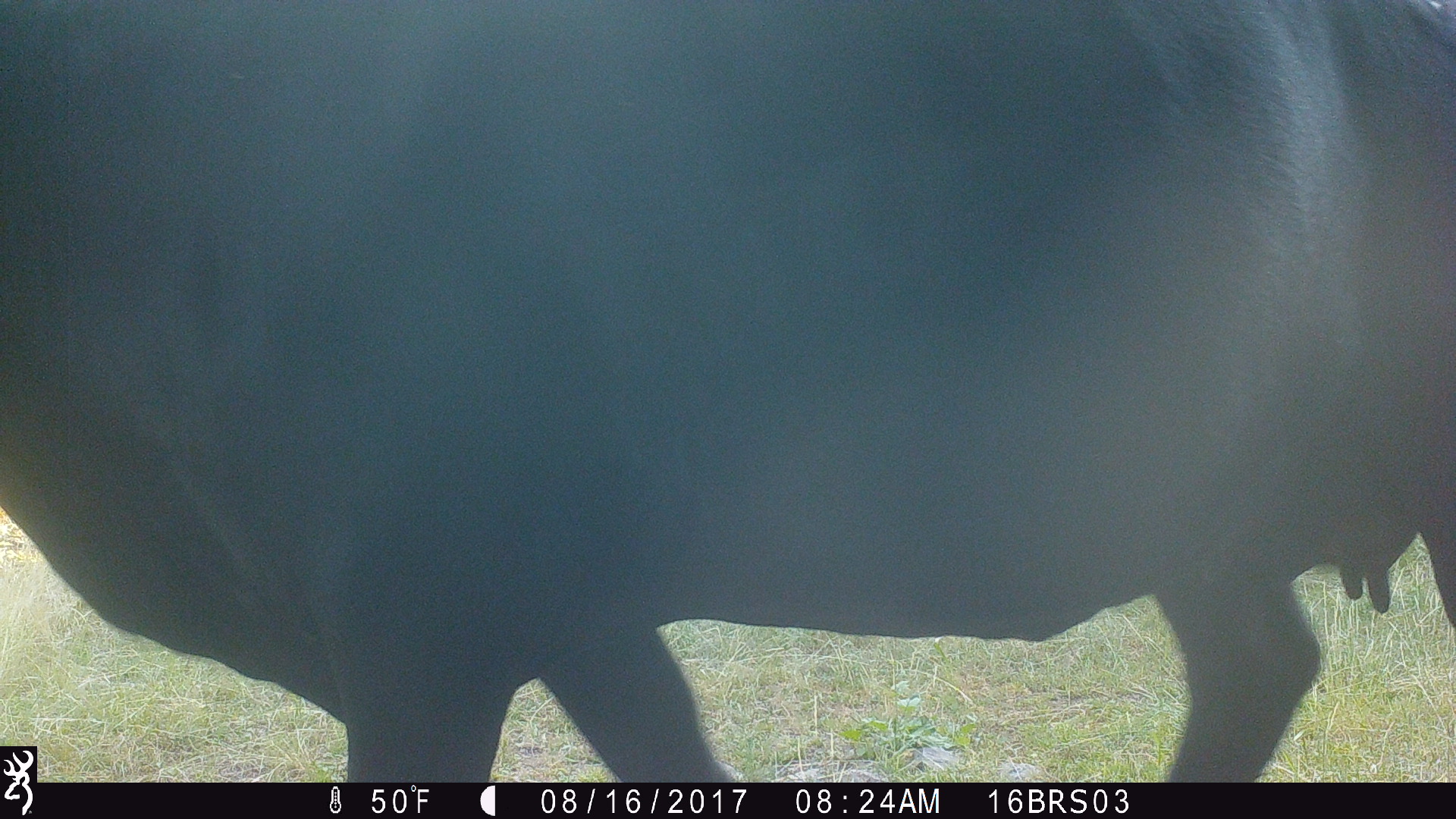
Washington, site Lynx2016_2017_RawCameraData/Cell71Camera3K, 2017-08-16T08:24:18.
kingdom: Animalia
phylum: Chordata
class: Mammalia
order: Artiodactyla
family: Bovidae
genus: Bos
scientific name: Bos taurus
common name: domestic cattle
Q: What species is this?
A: Domestic cattle (Bos taurus).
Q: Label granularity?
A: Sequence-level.